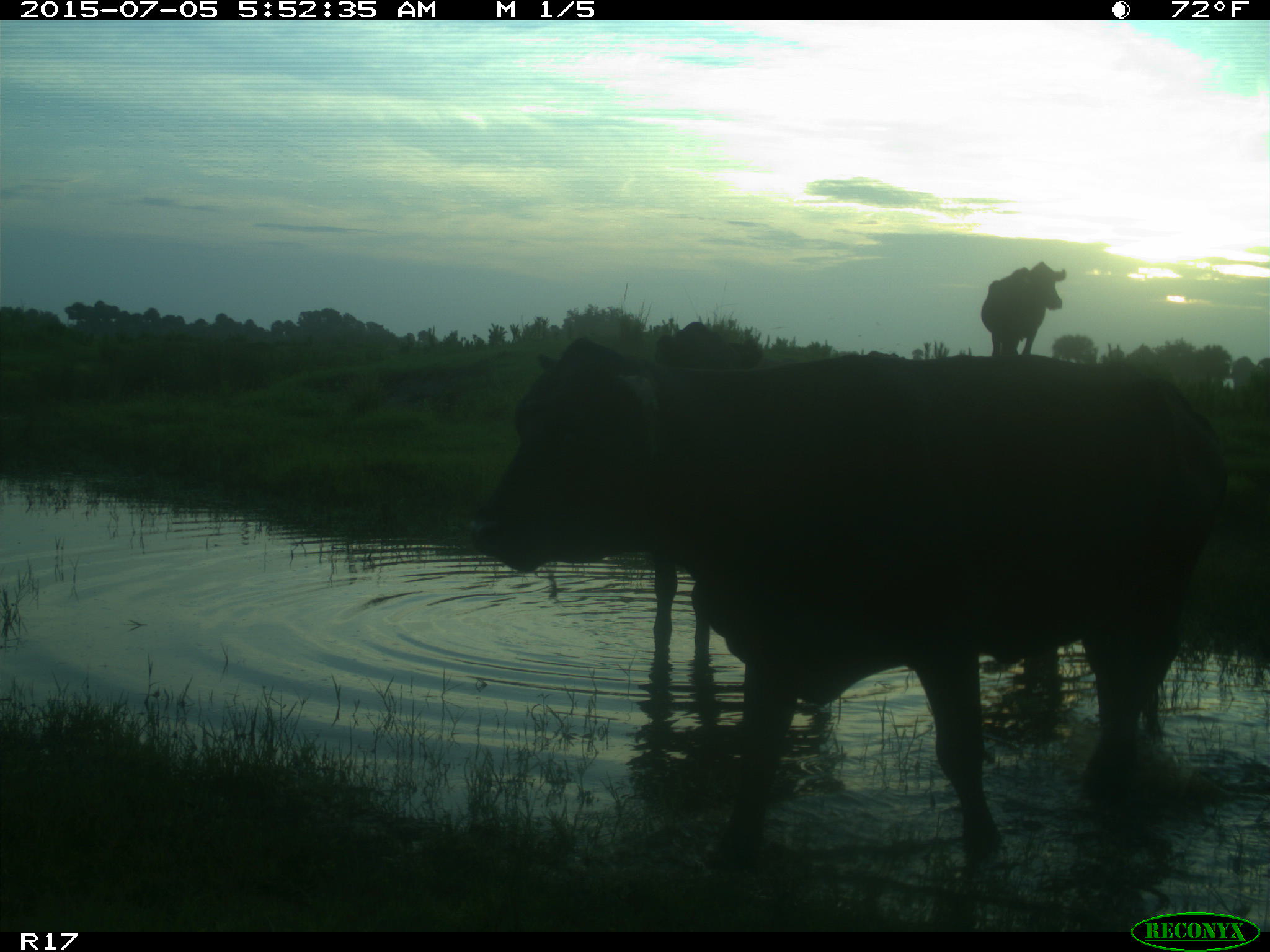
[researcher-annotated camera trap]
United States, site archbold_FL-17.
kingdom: Animalia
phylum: Chordata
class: Mammalia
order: Artiodactyla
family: Bovidae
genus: Bos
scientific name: Bos taurus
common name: domestic cow